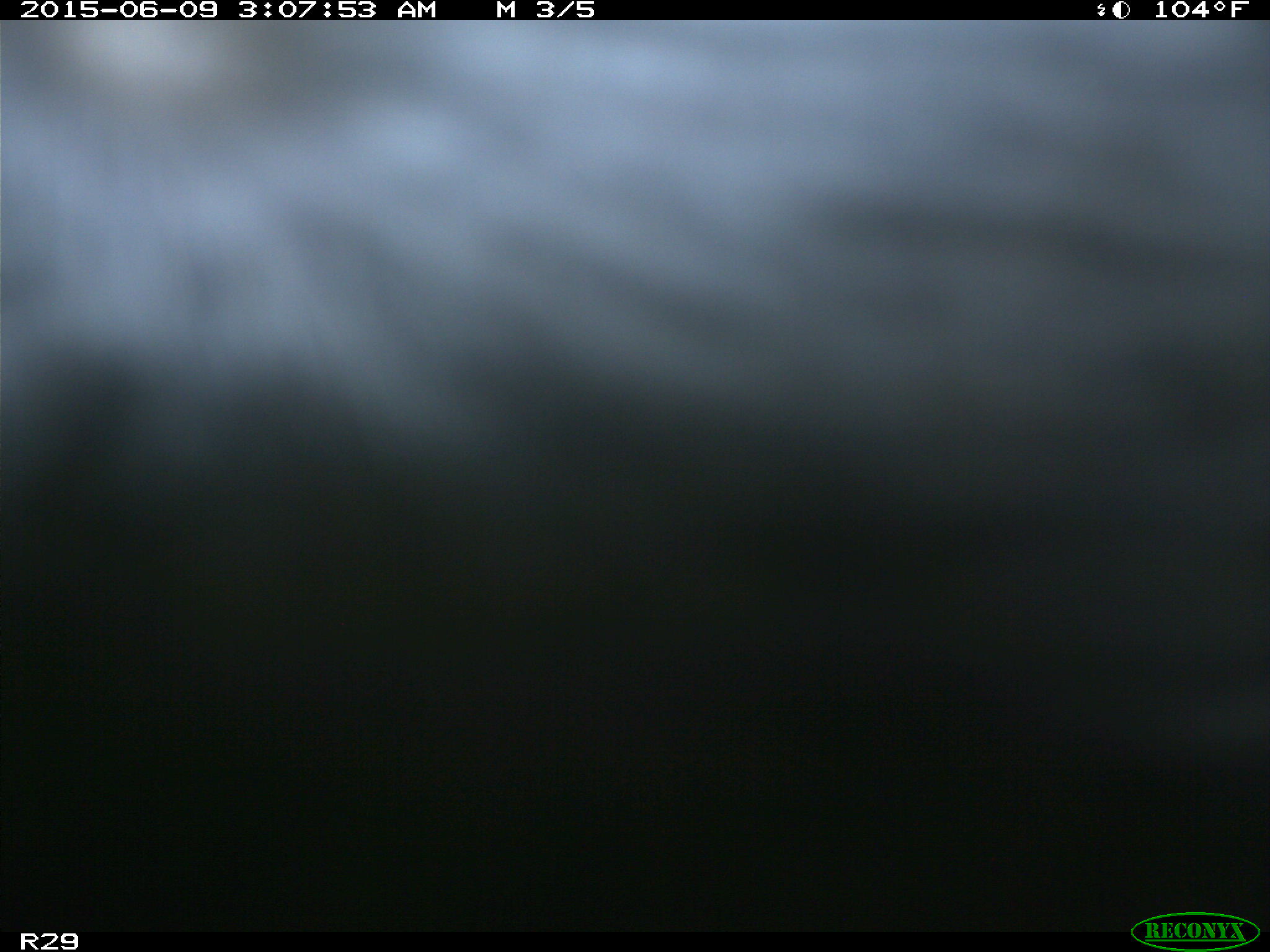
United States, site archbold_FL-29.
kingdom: Animalia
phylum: Chordata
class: Mammalia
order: Artiodactyla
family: Bovidae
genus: Bos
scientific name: Bos taurus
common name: domestic cow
Bos taurus (domestic cow).